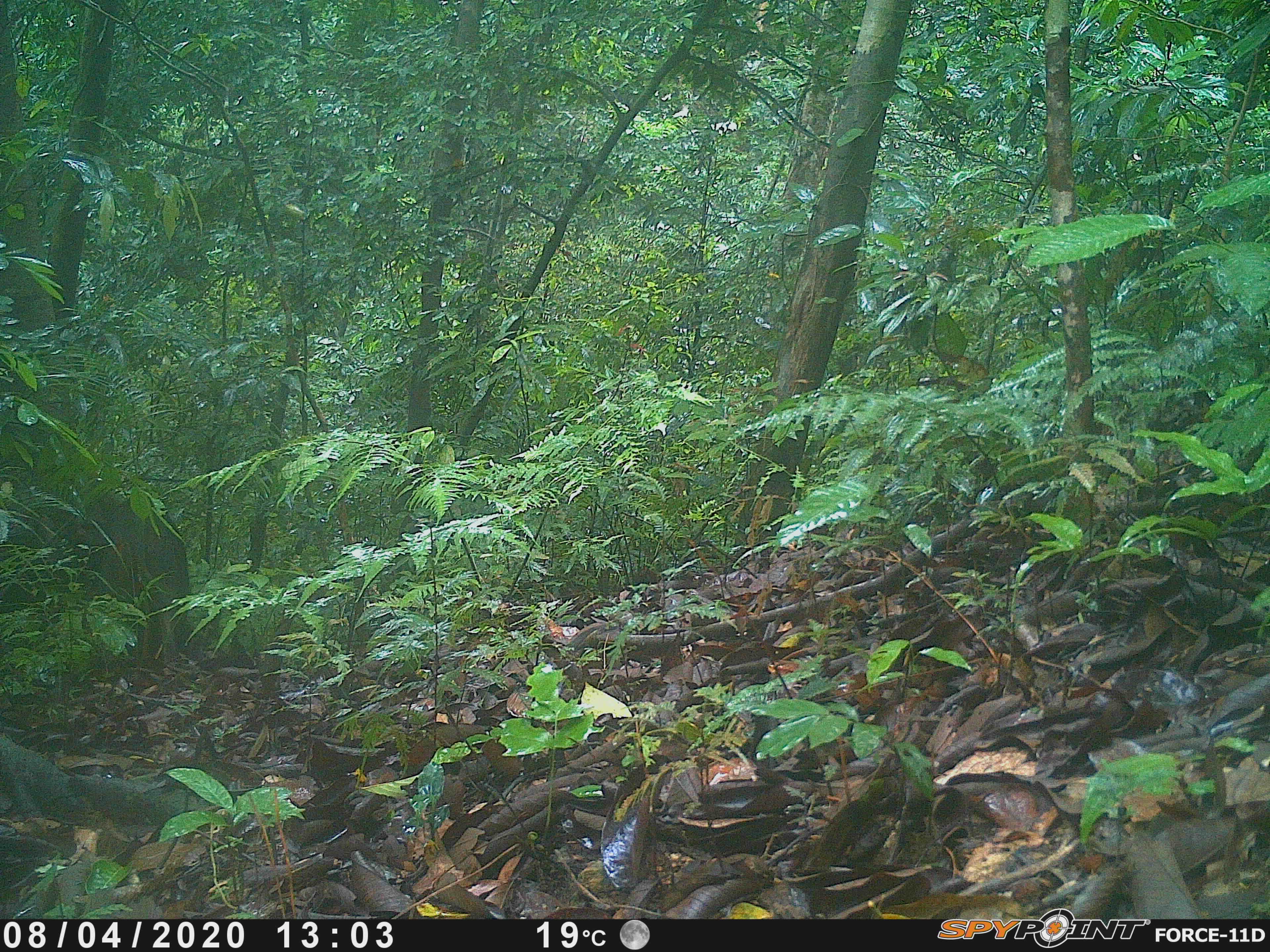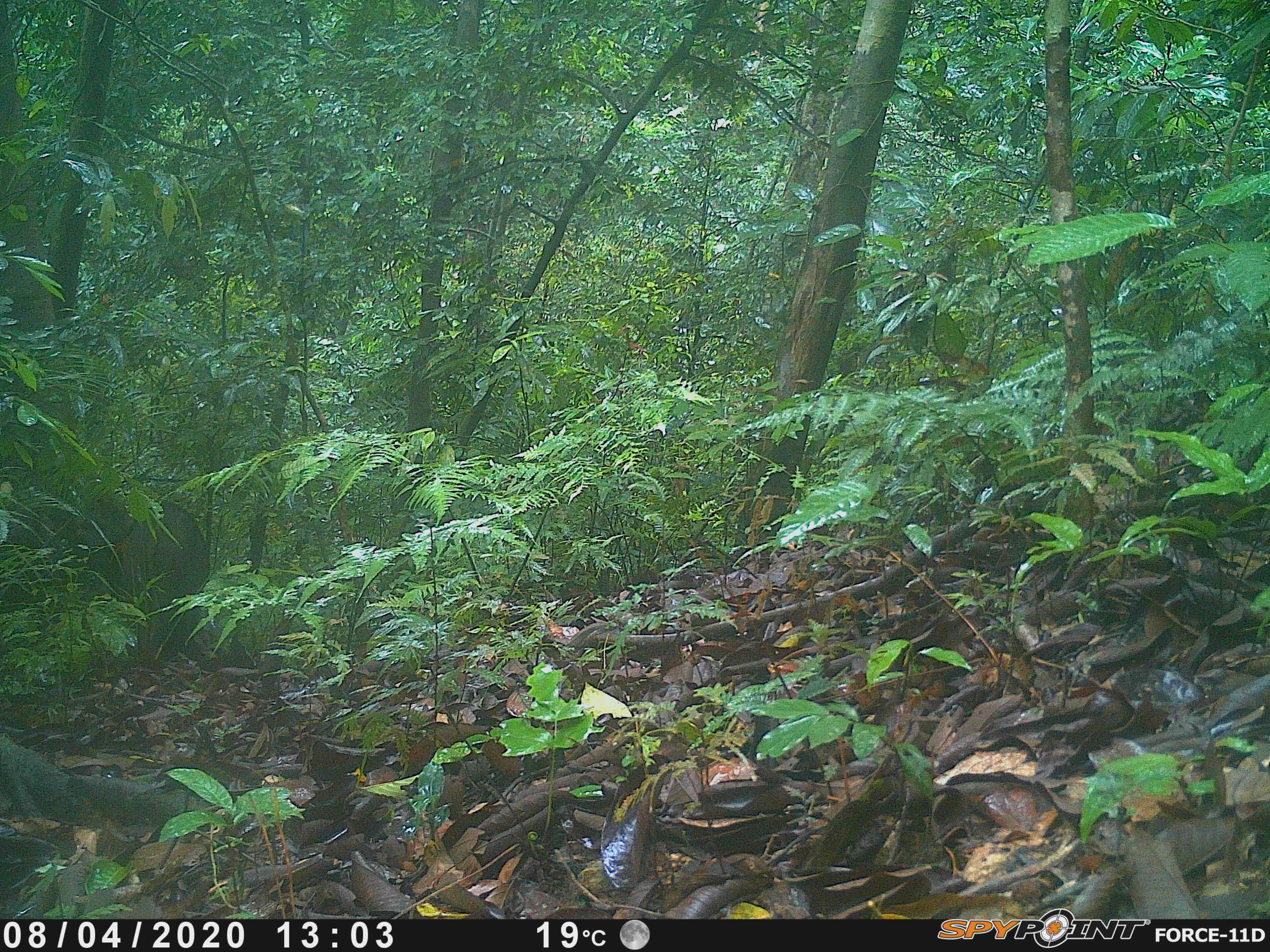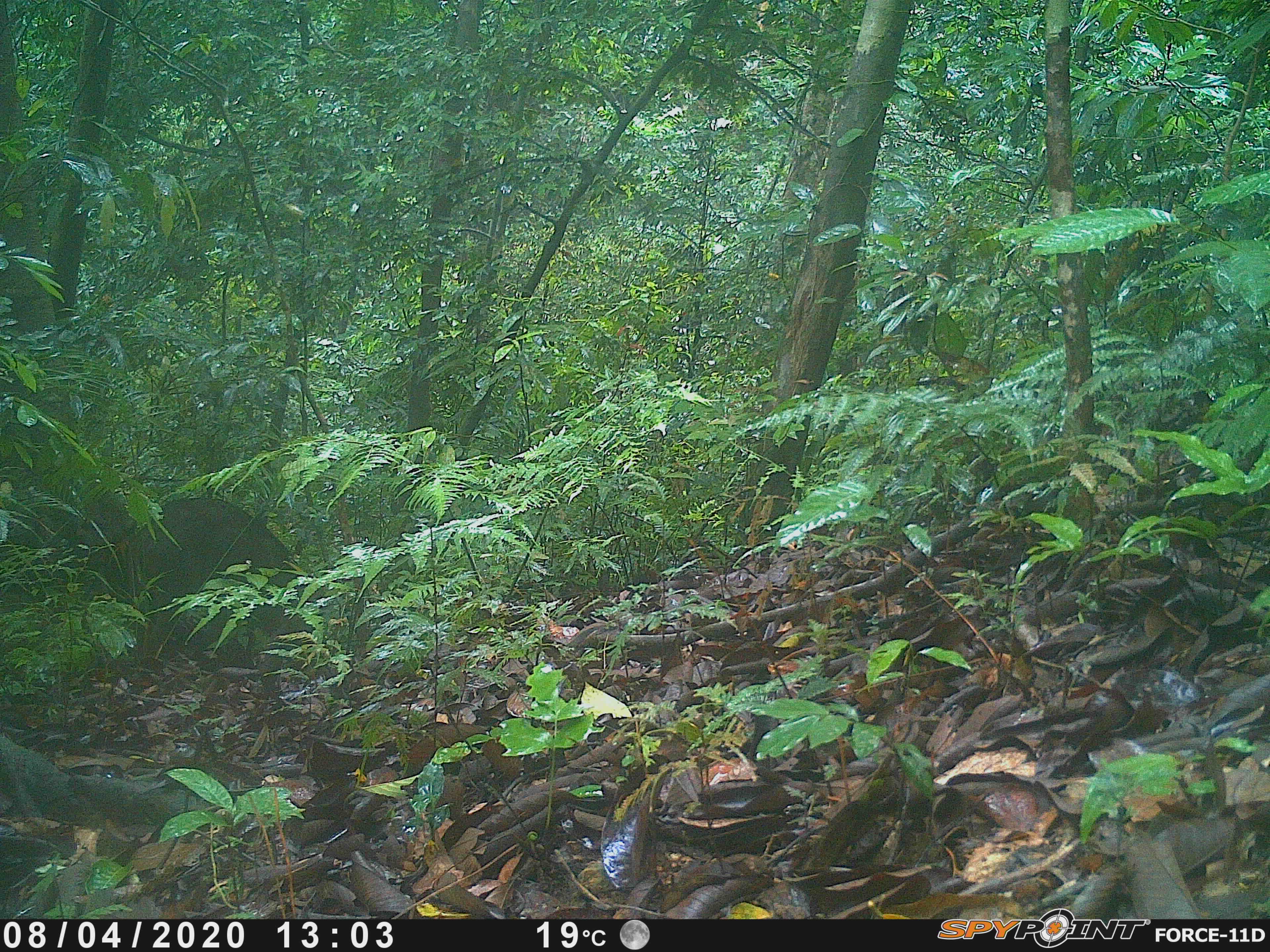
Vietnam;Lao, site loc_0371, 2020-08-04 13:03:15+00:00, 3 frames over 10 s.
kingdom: Animalia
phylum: Chordata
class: Mammalia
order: Artiodactyla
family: Suidae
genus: Sus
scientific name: Sus scrofa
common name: eurasian wild pig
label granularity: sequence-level